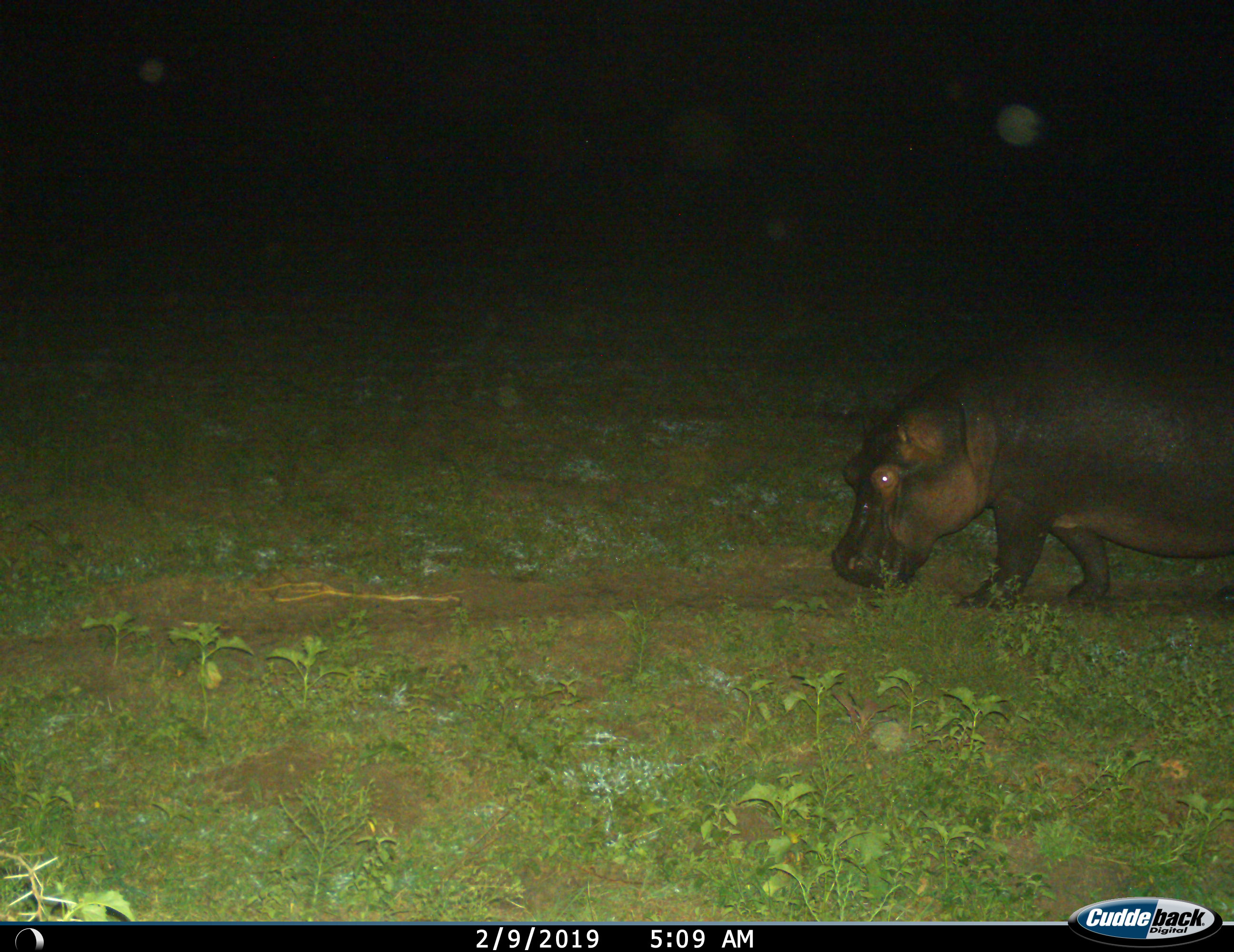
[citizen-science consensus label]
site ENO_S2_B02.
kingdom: Animalia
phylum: Chordata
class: Mammalia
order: Artiodactyla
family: Hippopotamidae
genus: Hippopotamus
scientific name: Hippopotamus amphibius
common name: hippopotamus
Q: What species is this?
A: Hippopotamus (Hippopotamus amphibius).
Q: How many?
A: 1.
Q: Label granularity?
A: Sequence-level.